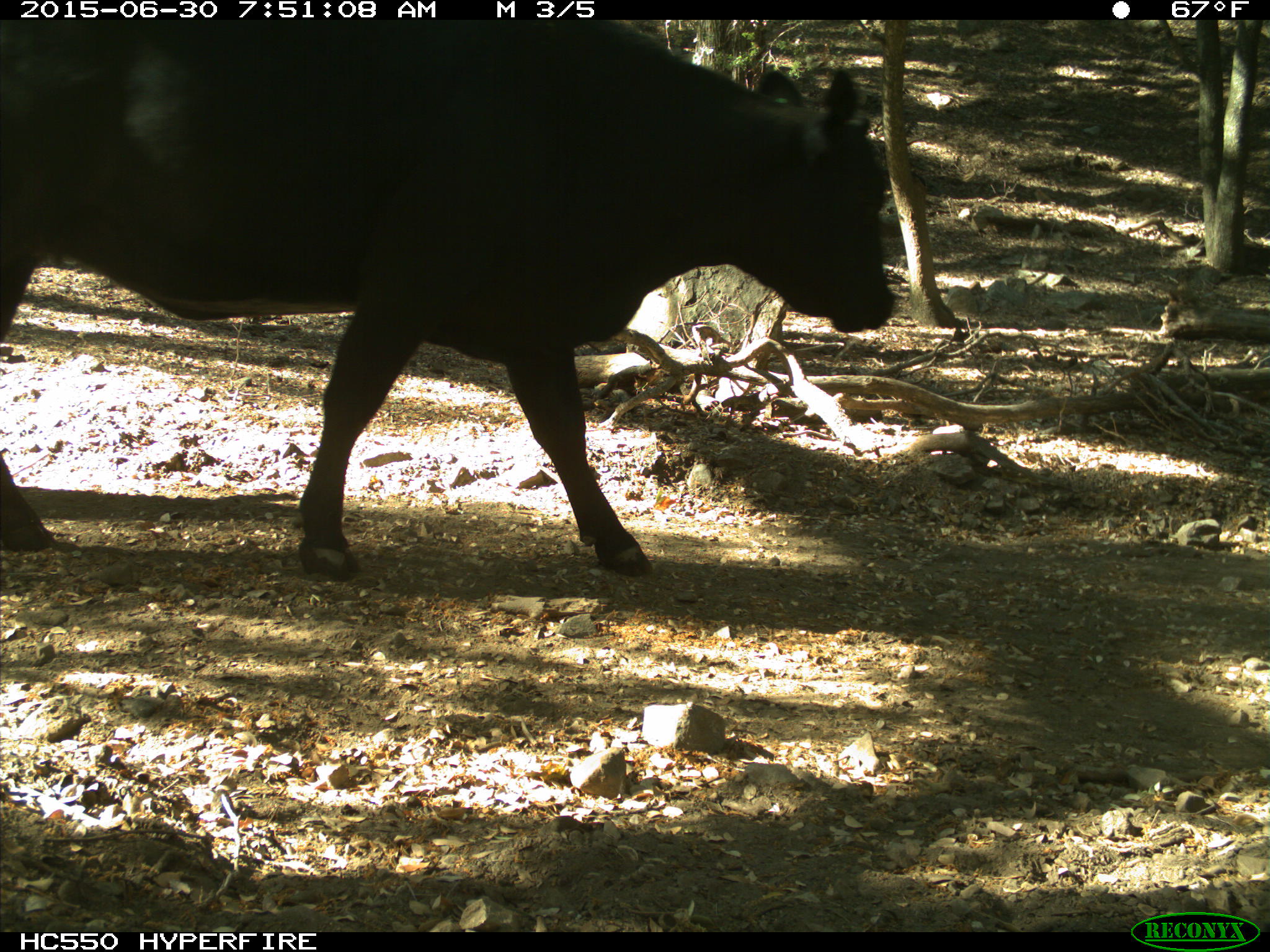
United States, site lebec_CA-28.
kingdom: Animalia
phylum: Chordata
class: Mammalia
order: Artiodactyla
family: Bovidae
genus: Bos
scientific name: Bos taurus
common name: domestic cow